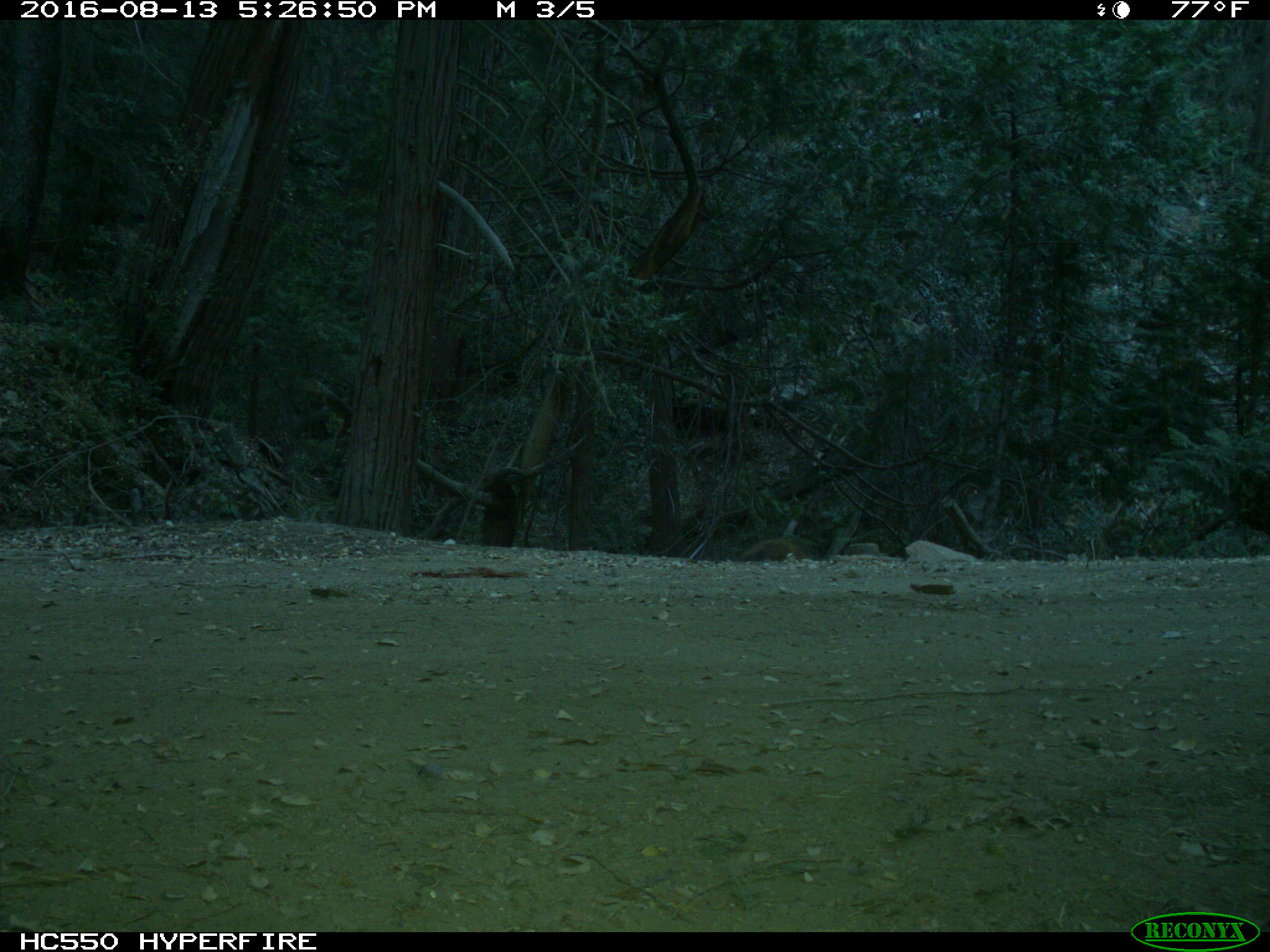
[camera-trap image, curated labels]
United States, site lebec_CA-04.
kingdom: Animalia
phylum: Chordata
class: Mammalia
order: Carnivora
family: Ursidae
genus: Ursus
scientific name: Ursus americanus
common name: american black bear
Ursus americanus (american black bear).